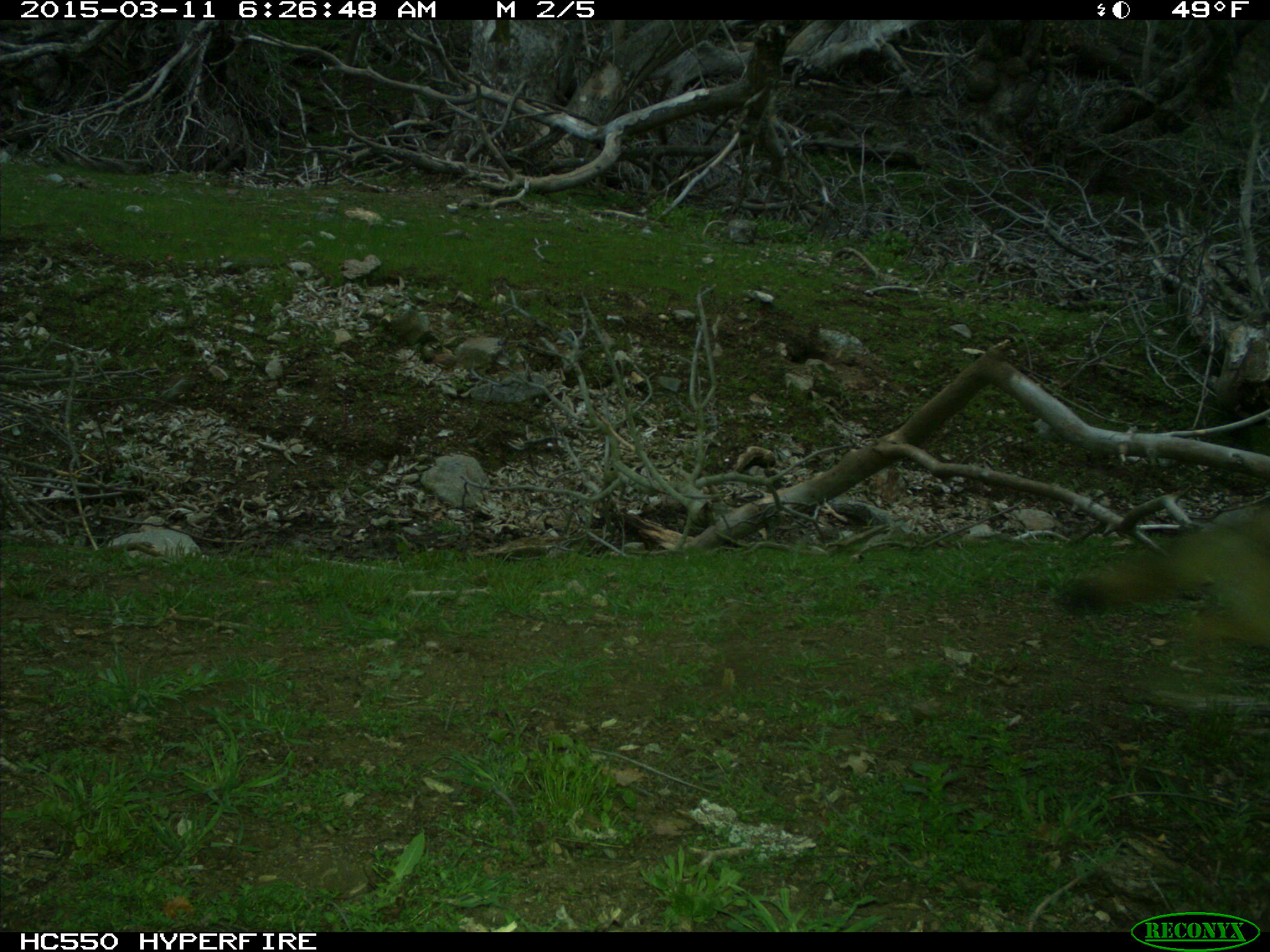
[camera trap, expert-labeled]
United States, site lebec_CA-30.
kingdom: Animalia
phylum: Chordata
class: Mammalia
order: Carnivora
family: Canidae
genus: Canis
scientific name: Canis latrans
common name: coyote